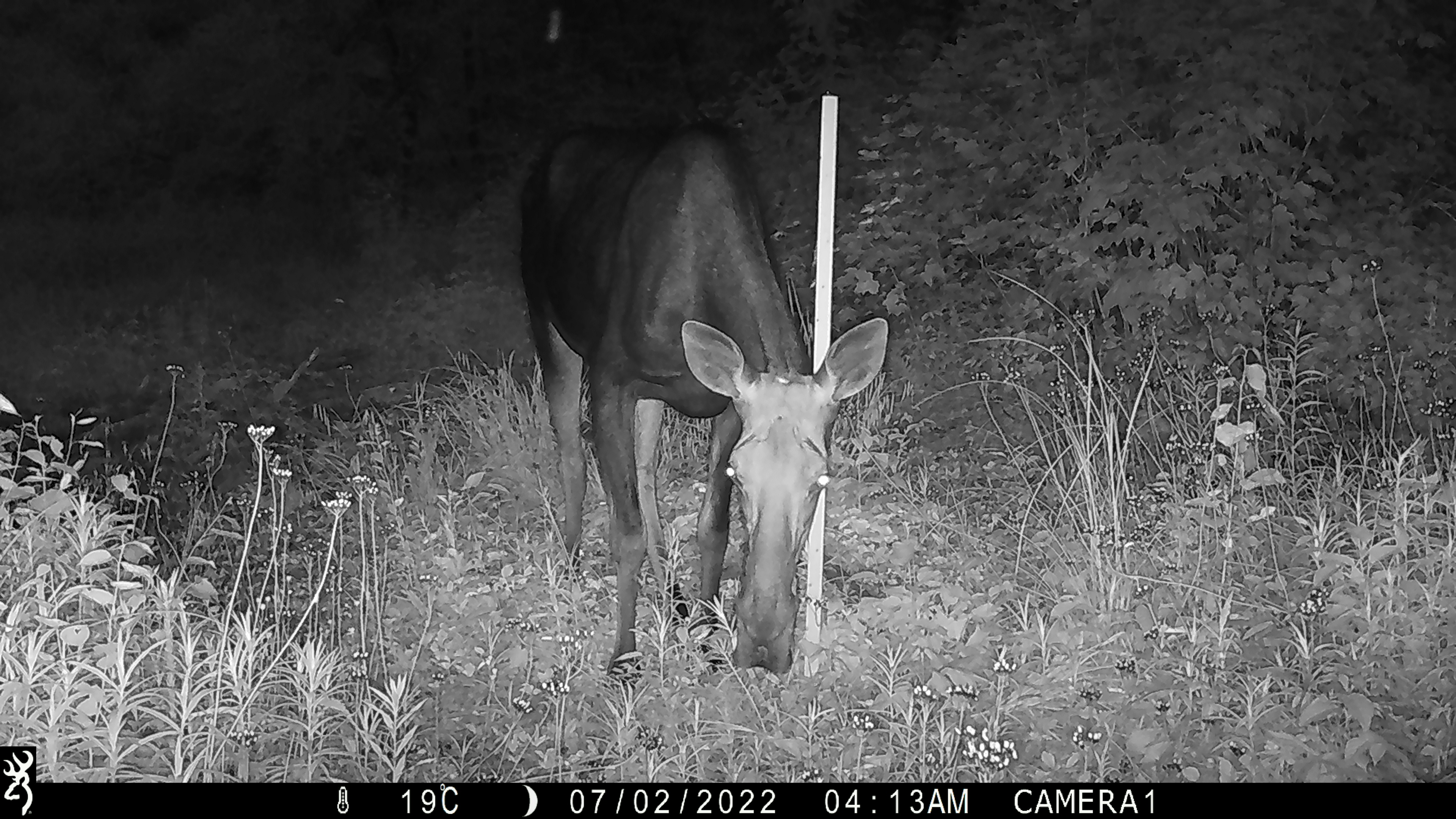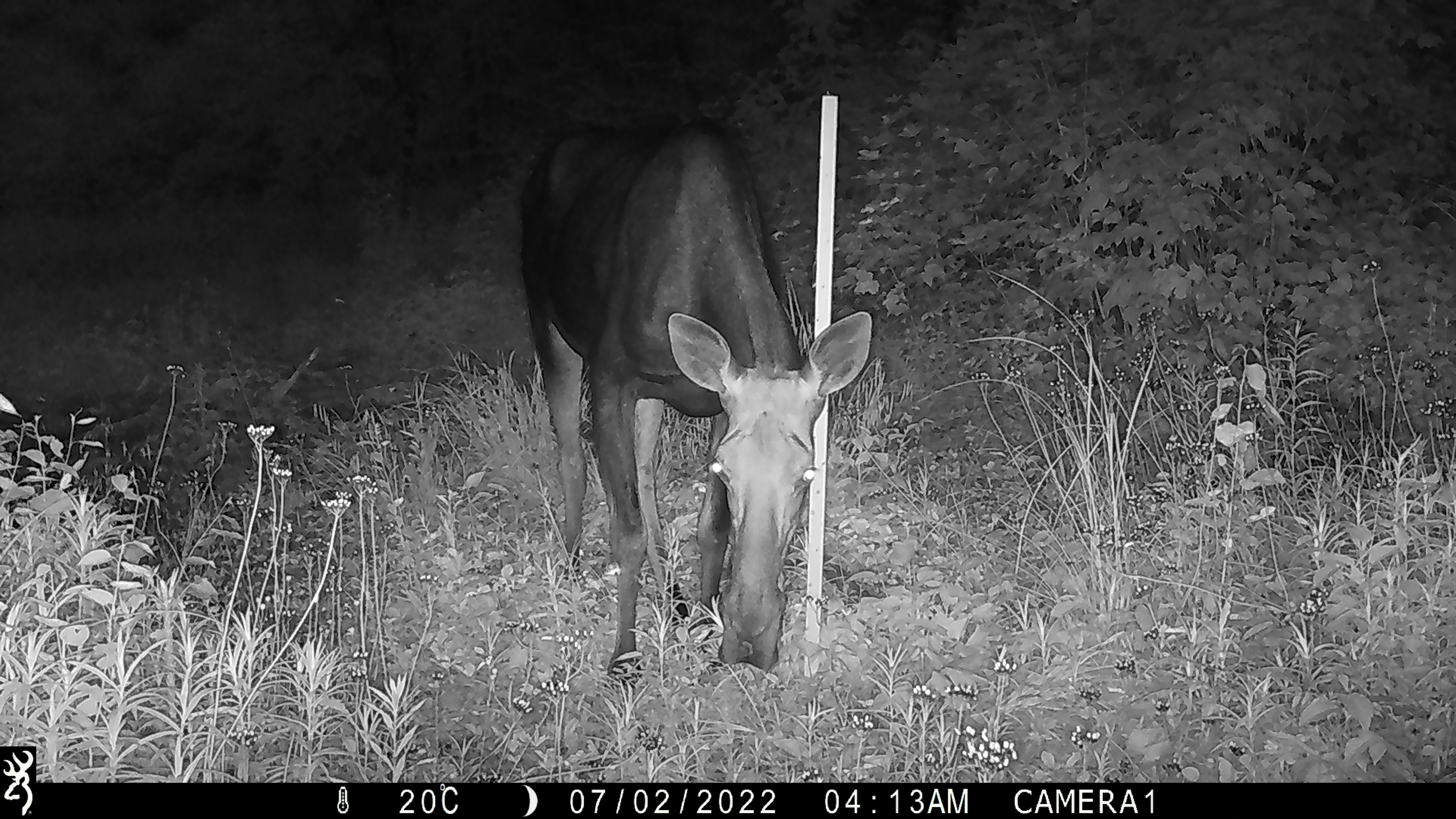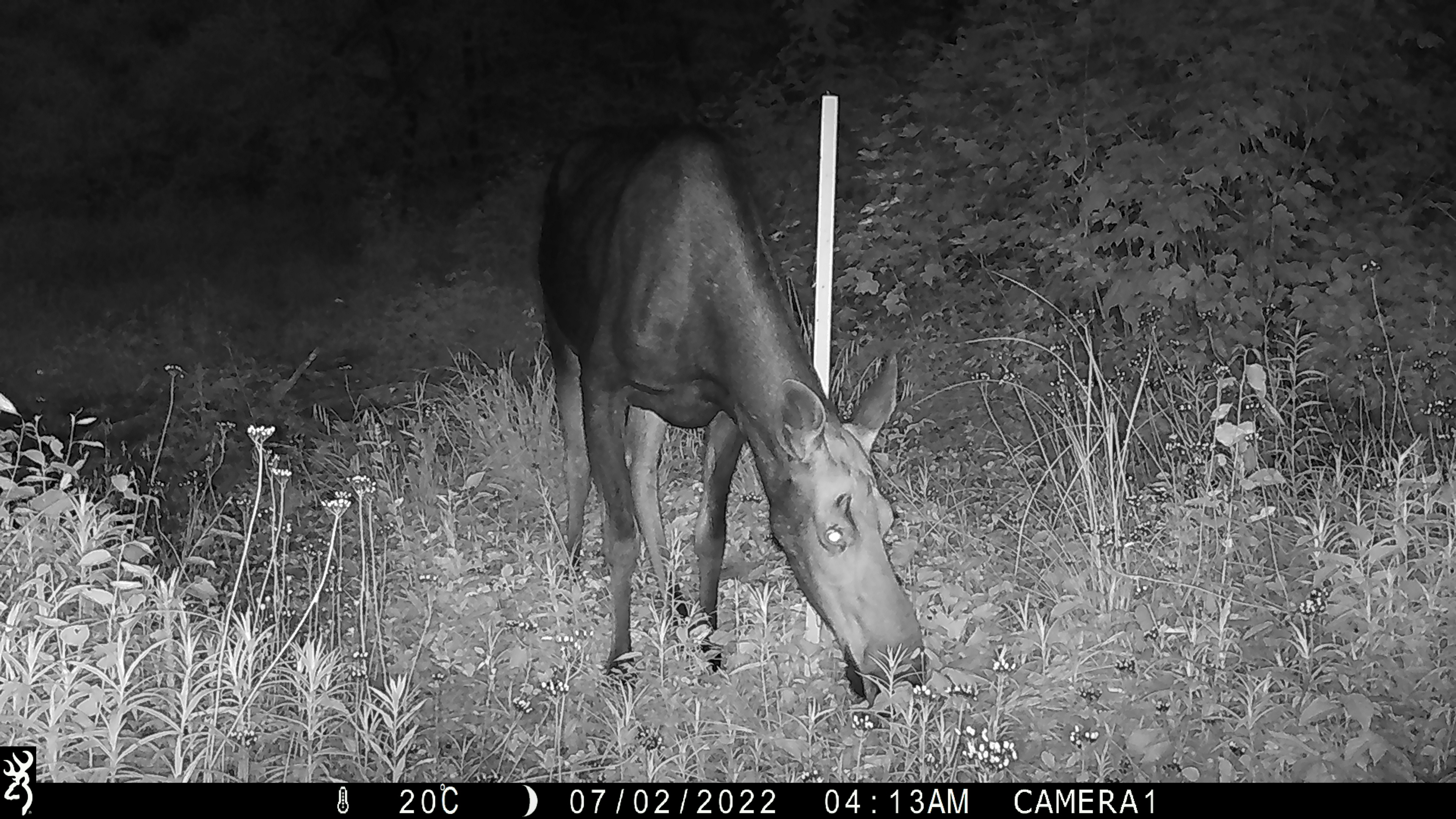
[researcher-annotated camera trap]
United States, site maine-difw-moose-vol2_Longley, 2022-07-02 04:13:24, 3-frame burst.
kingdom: Animalia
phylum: Chordata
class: Mammalia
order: Artiodactyla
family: Cervidae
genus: Alces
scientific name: Alces alces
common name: moose